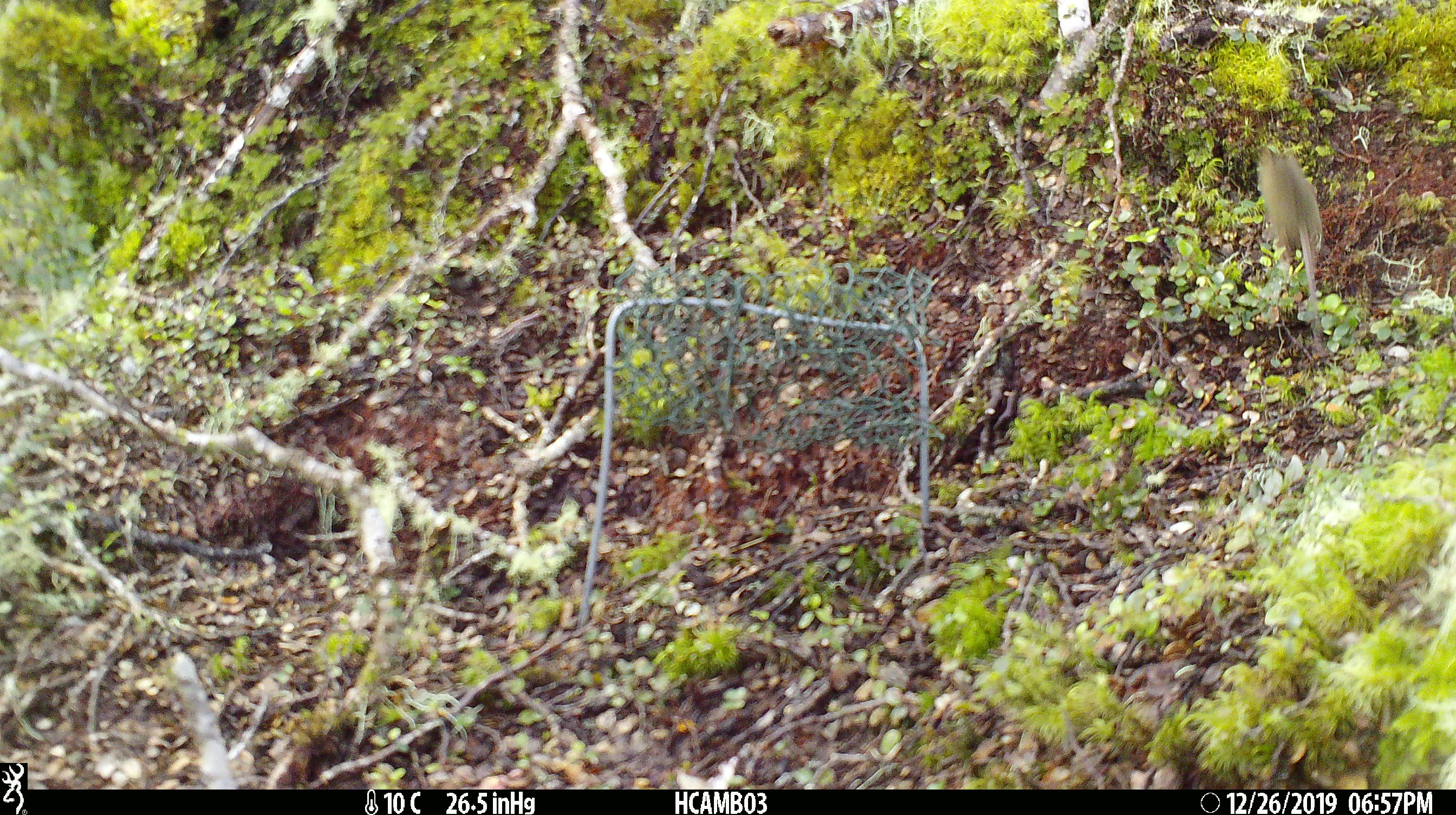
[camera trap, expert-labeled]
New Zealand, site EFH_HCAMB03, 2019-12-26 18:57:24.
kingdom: Animalia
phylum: Chordata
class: Mammalia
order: Rodentia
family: Muridae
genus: Mus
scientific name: Mus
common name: mouse